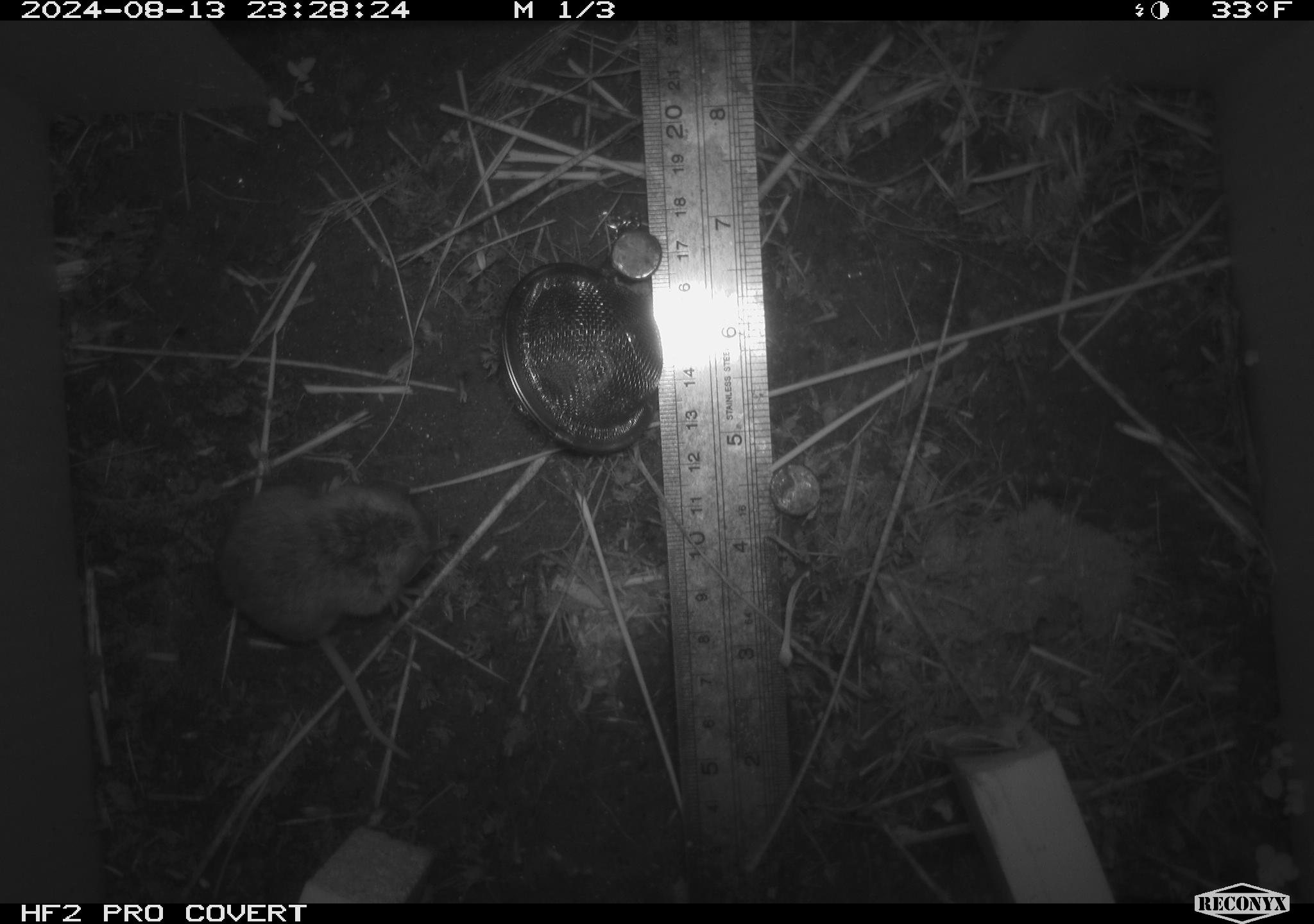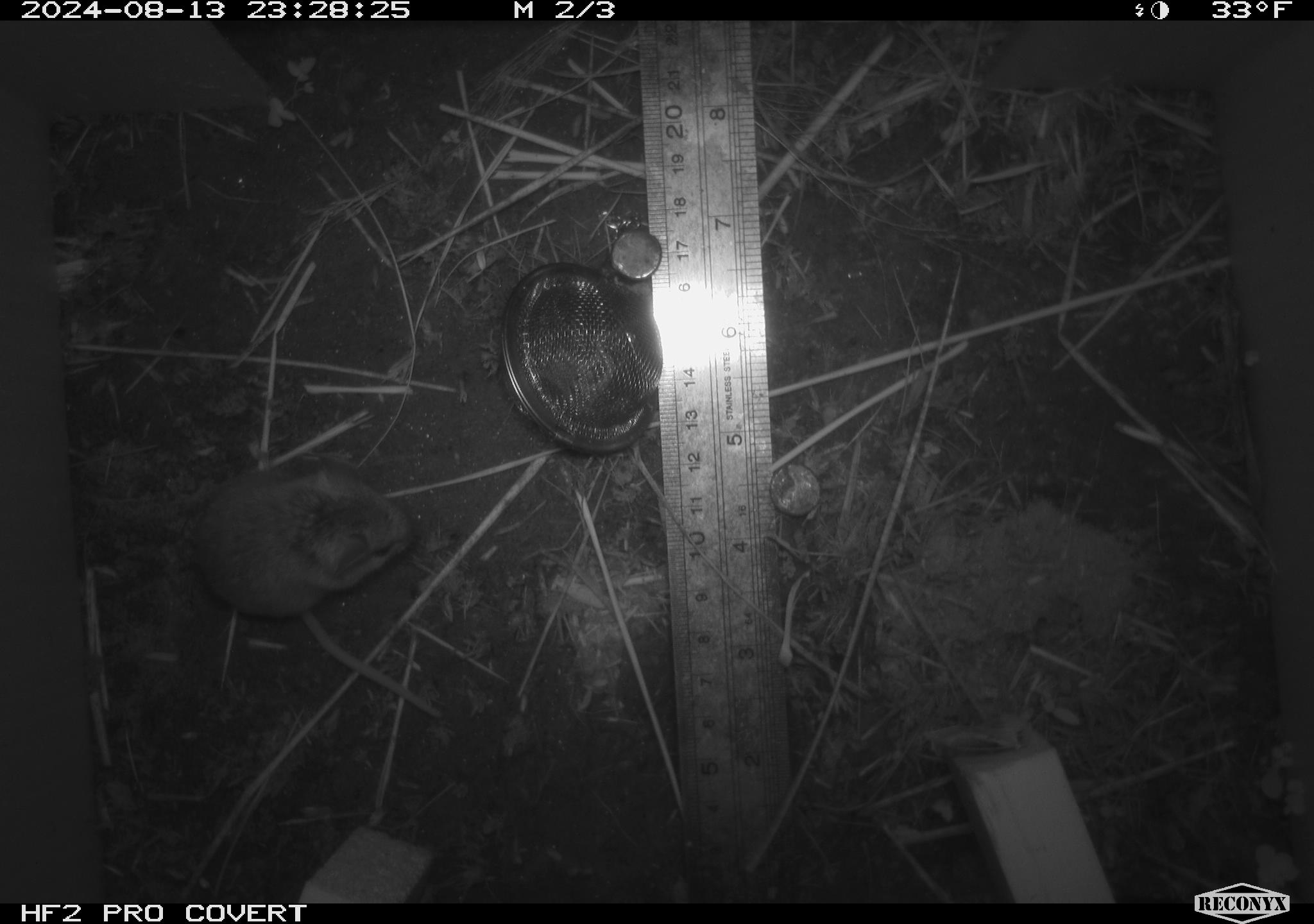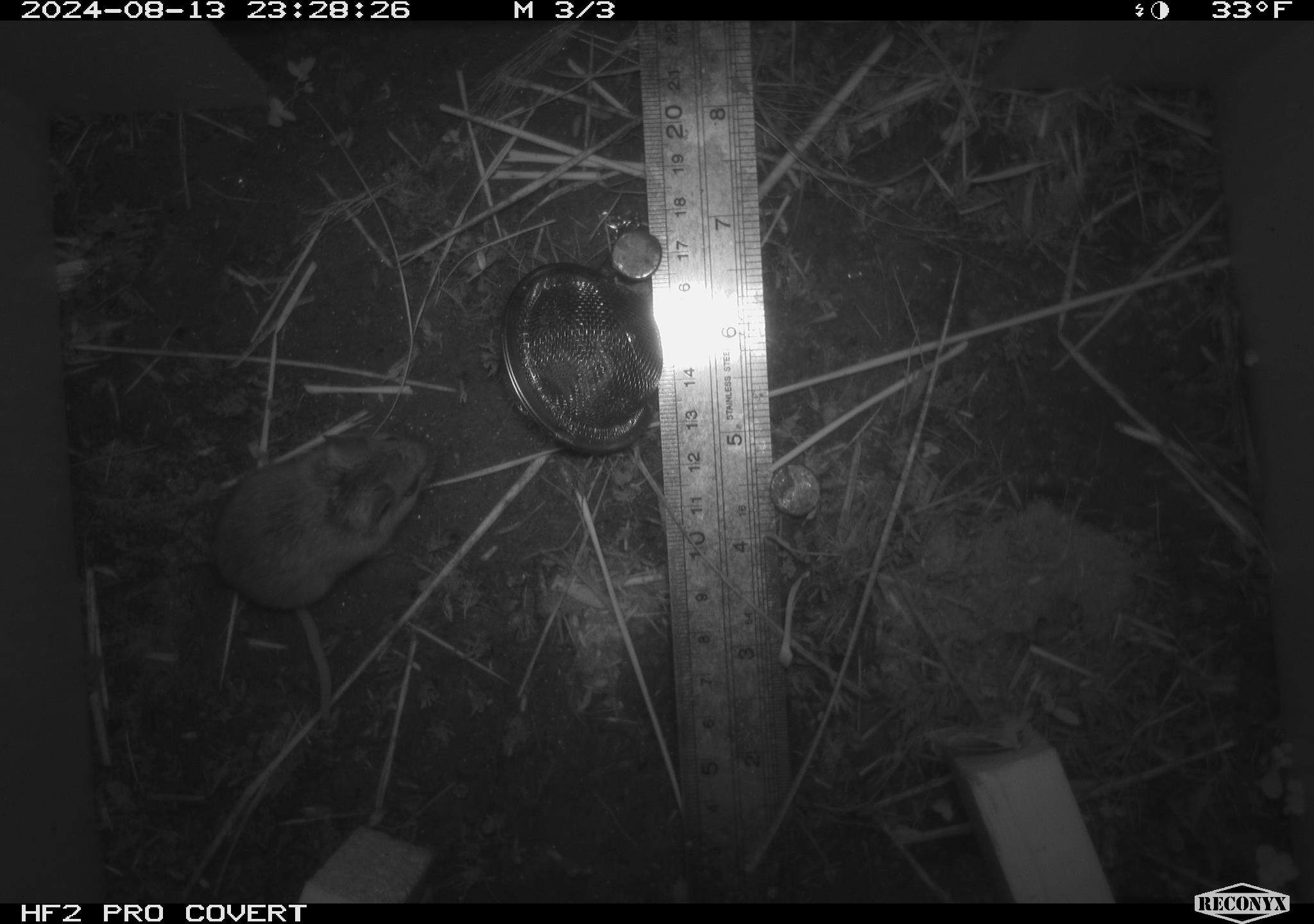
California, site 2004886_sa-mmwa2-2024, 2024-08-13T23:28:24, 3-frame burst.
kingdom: Animalia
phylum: Chordata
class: Mammalia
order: Rodentia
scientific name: Rodentia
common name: mouse species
Mouse species (Rodentia).